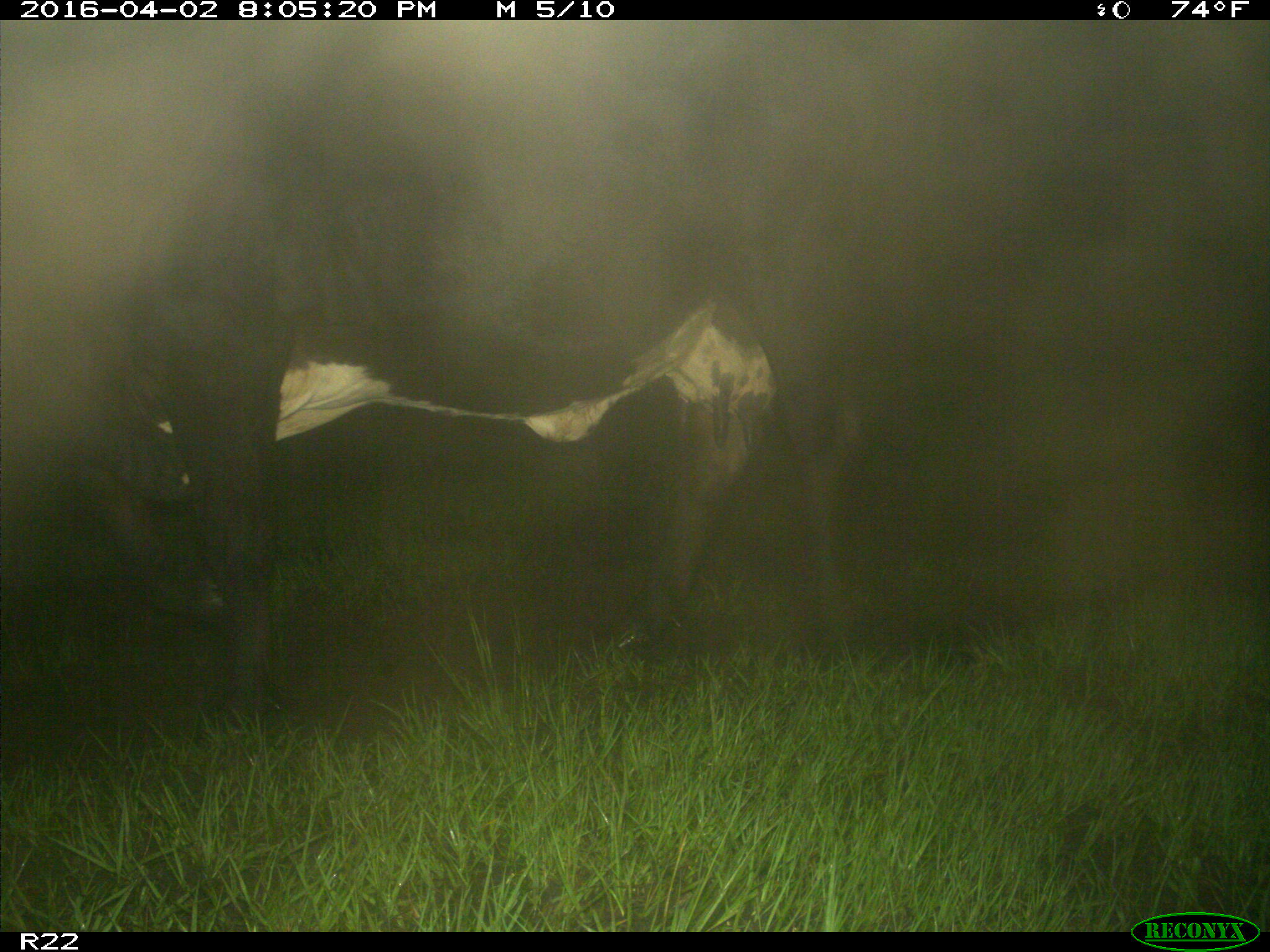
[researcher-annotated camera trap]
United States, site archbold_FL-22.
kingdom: Animalia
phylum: Chordata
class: Mammalia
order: Artiodactyla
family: Bovidae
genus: Bos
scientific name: Bos taurus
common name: domestic cow